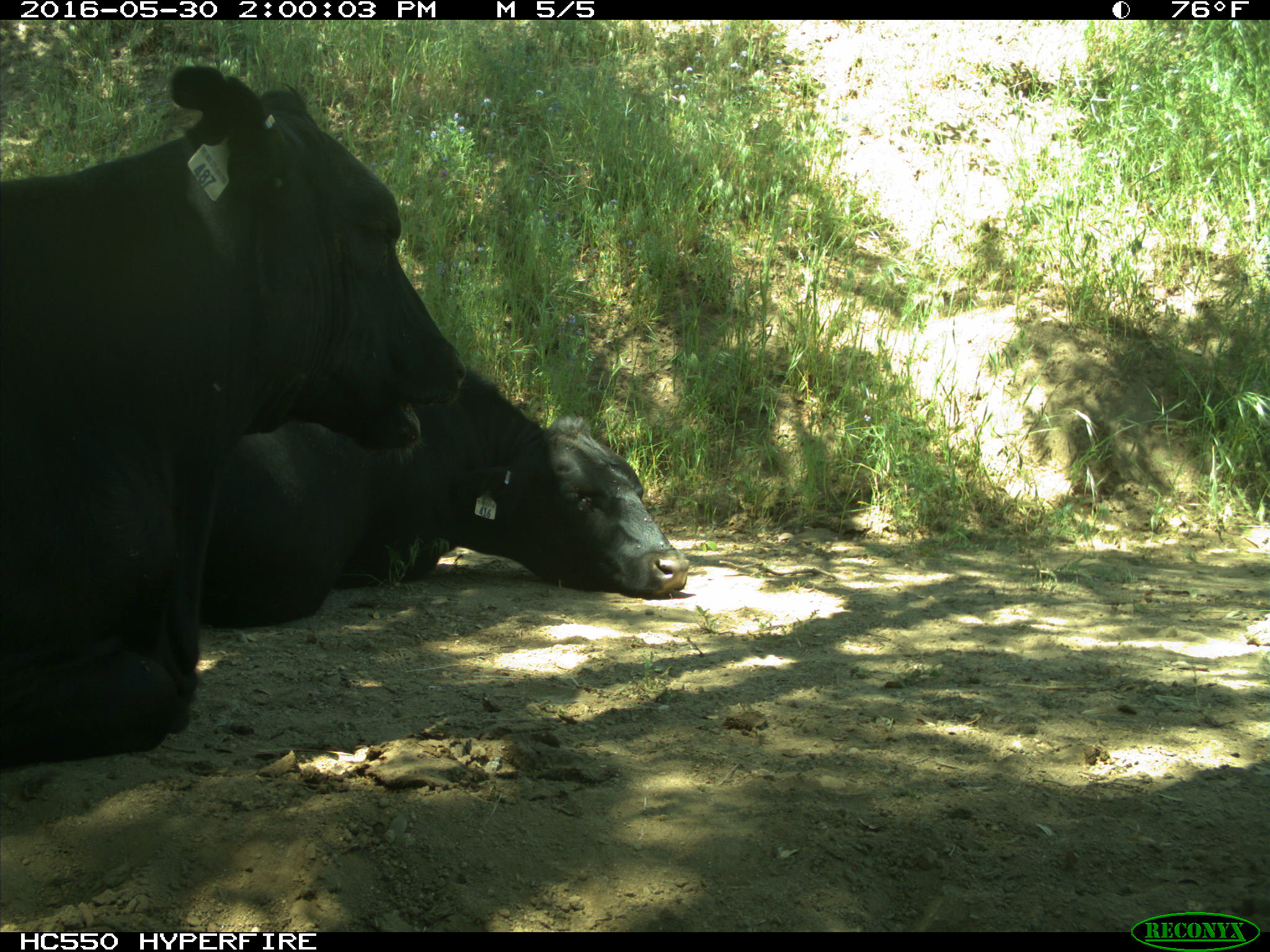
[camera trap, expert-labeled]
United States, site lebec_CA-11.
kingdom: Animalia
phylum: Chordata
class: Mammalia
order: Artiodactyla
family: Bovidae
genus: Bos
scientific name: Bos taurus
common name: domestic cow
Bos taurus (domestic cow).